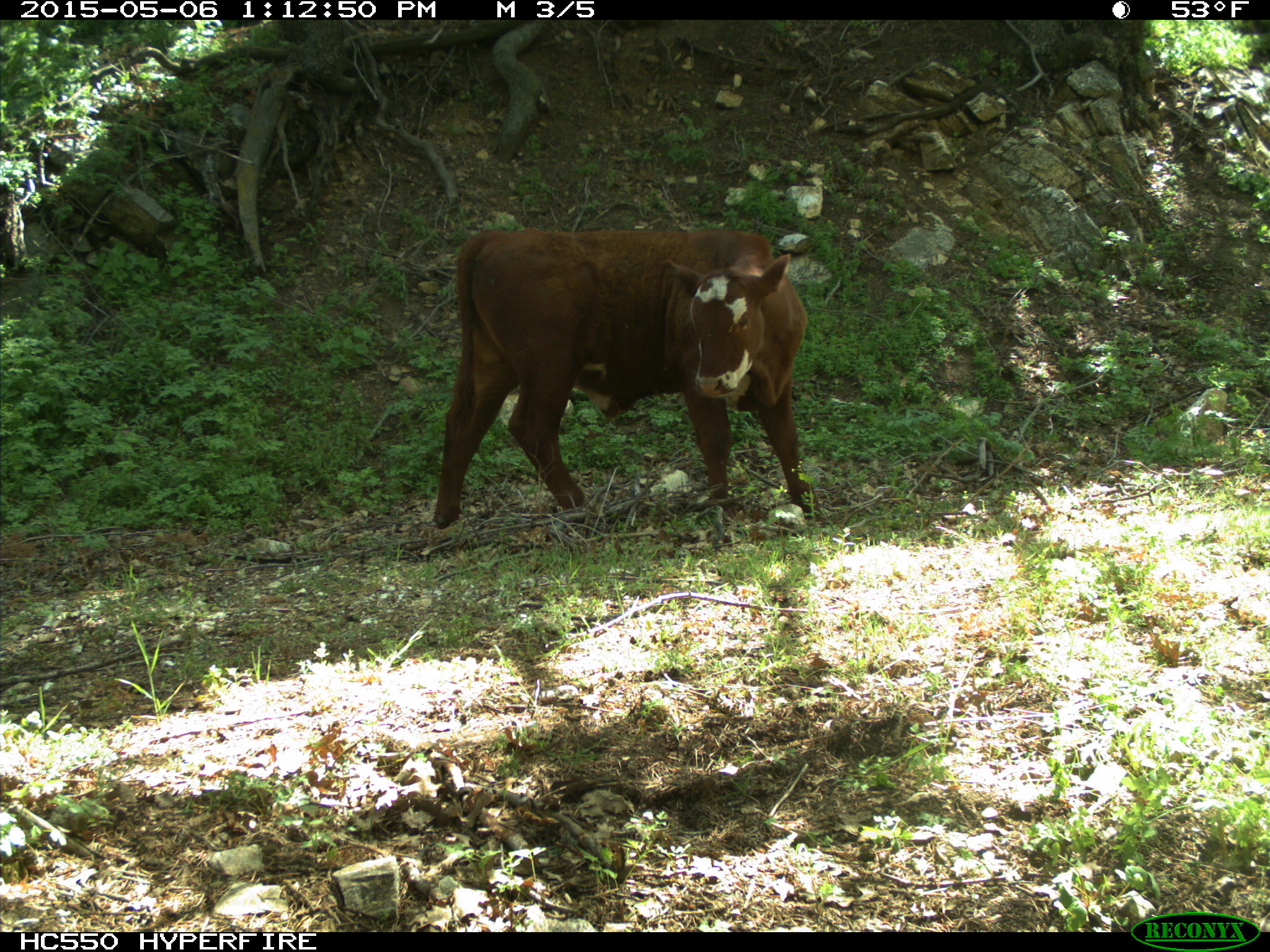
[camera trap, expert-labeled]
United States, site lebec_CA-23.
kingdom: Animalia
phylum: Chordata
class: Mammalia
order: Artiodactyla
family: Bovidae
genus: Bos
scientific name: Bos taurus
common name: domestic cow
Bos taurus (domestic cow).